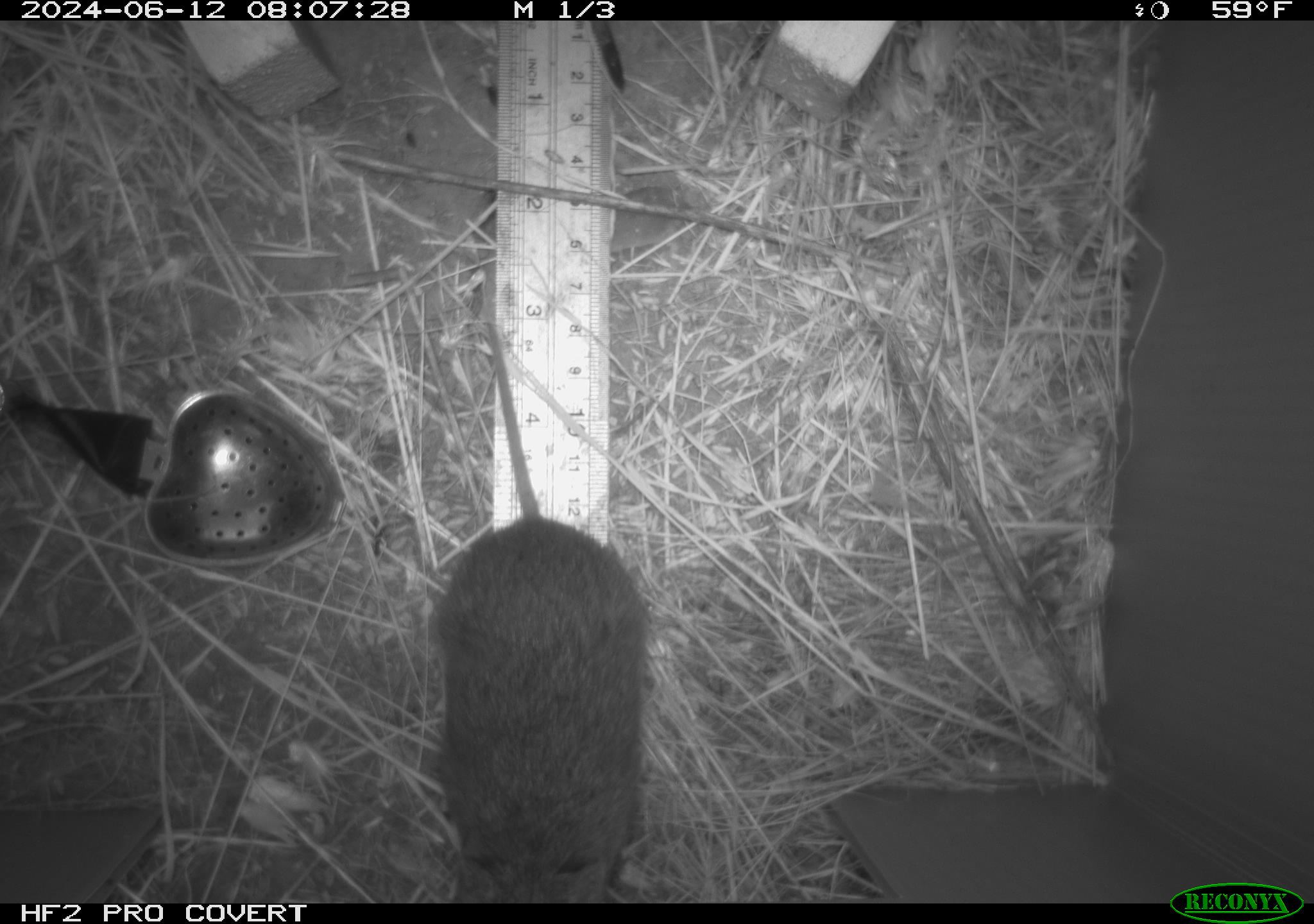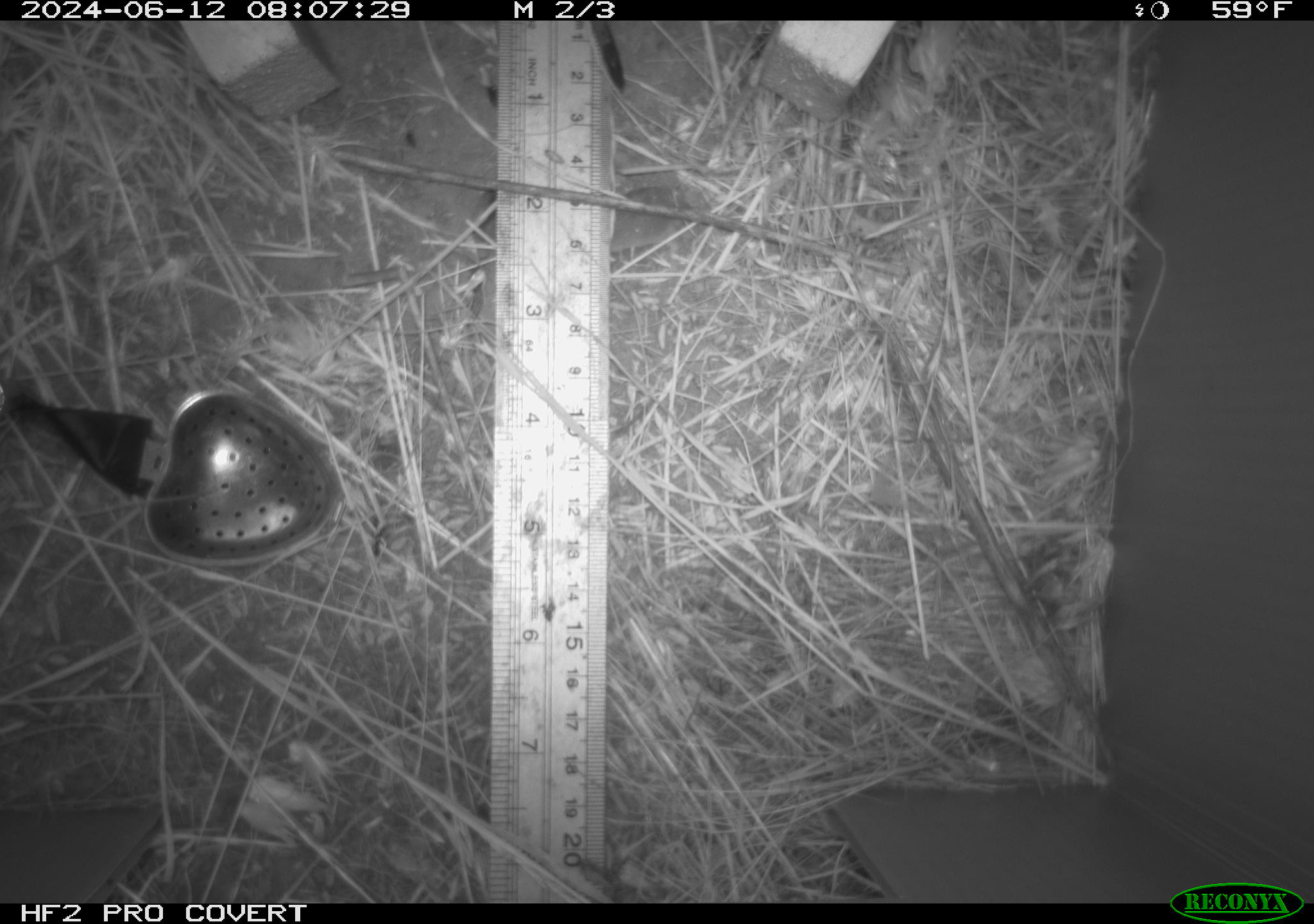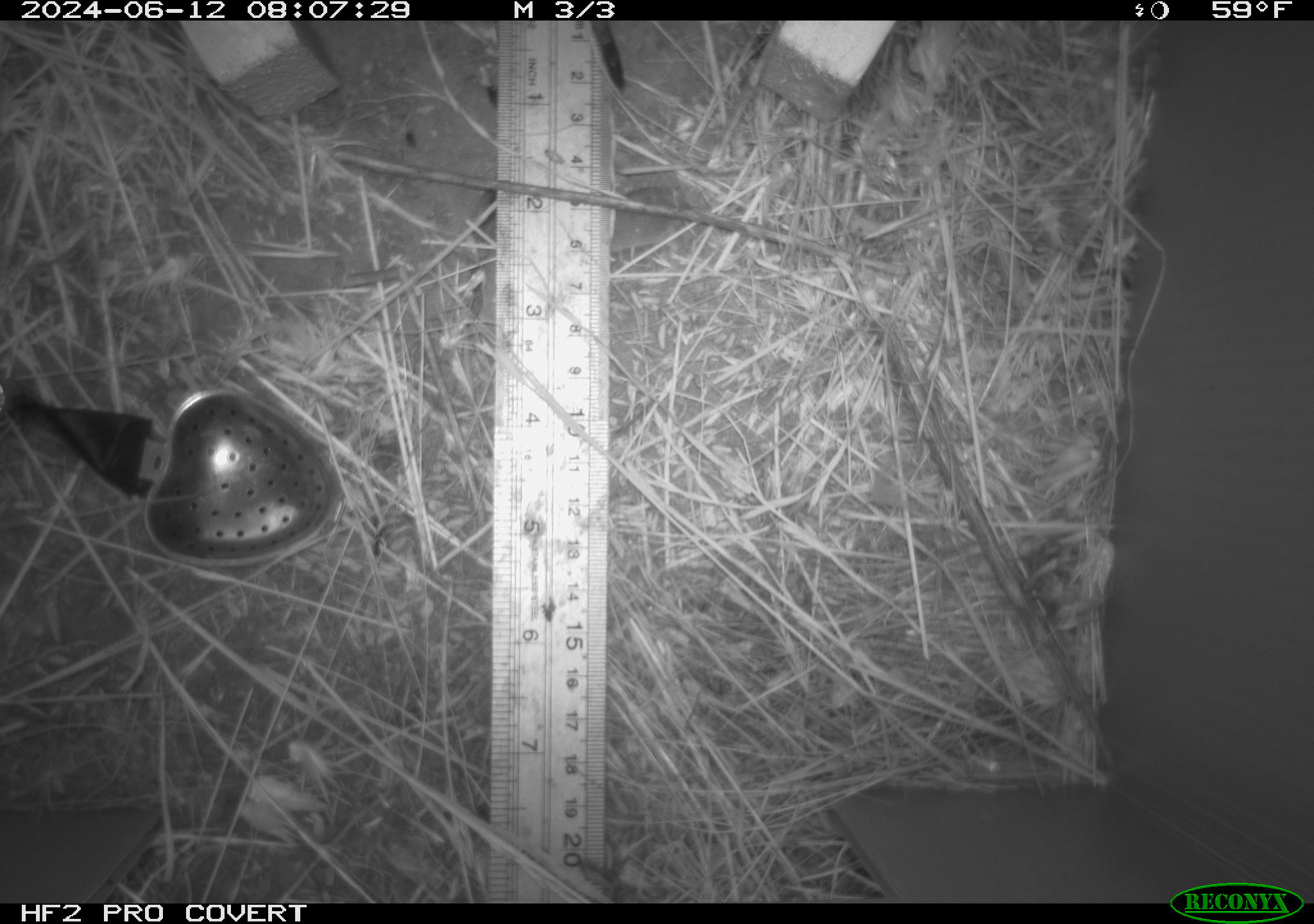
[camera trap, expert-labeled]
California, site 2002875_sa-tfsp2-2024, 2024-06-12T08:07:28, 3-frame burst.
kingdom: Animalia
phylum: Chordata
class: Mammalia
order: Rodentia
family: Cricetidae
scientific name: Arvicolinae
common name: voles, lemmings, and muskrats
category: arvicolinae subfamily